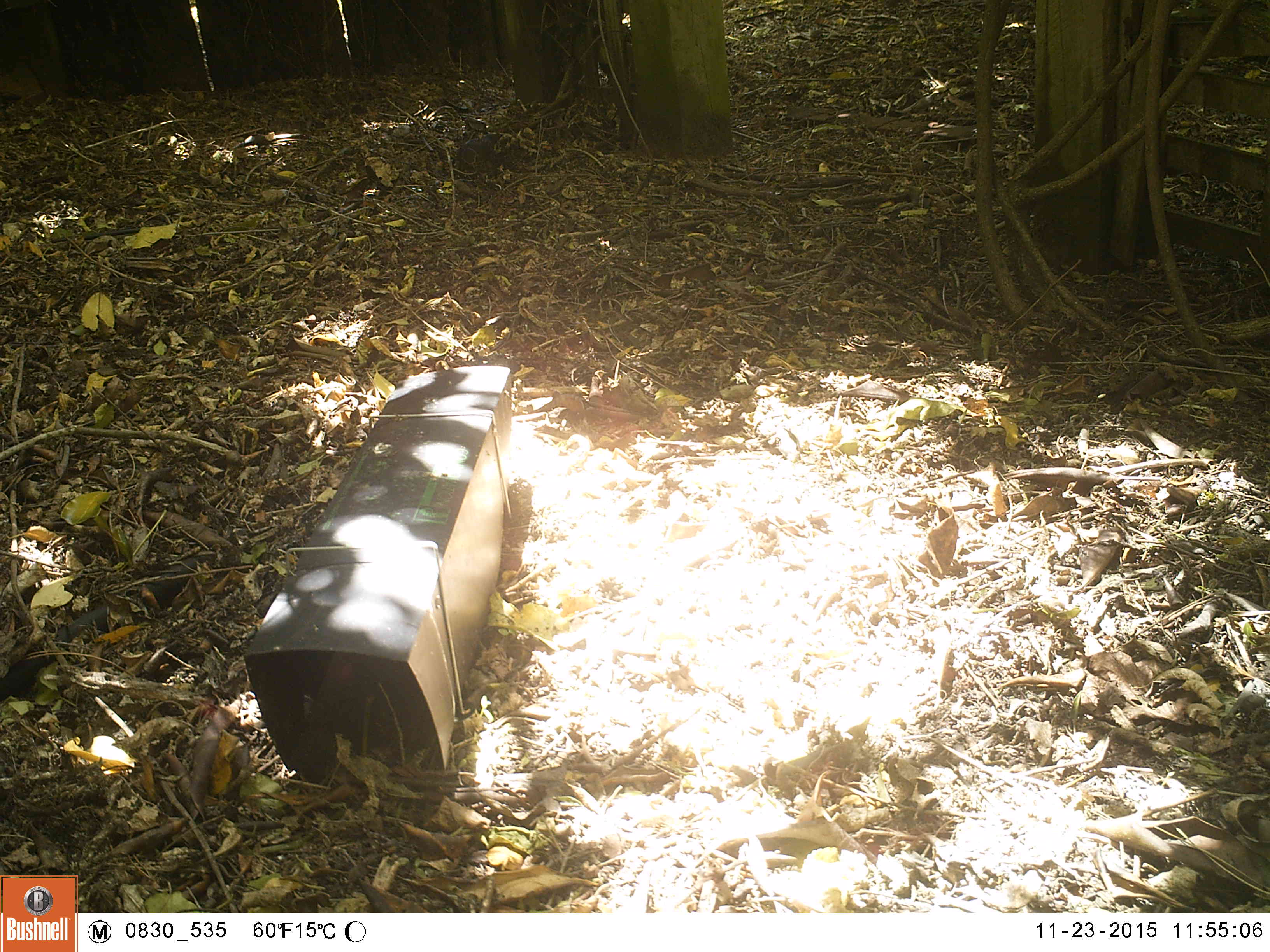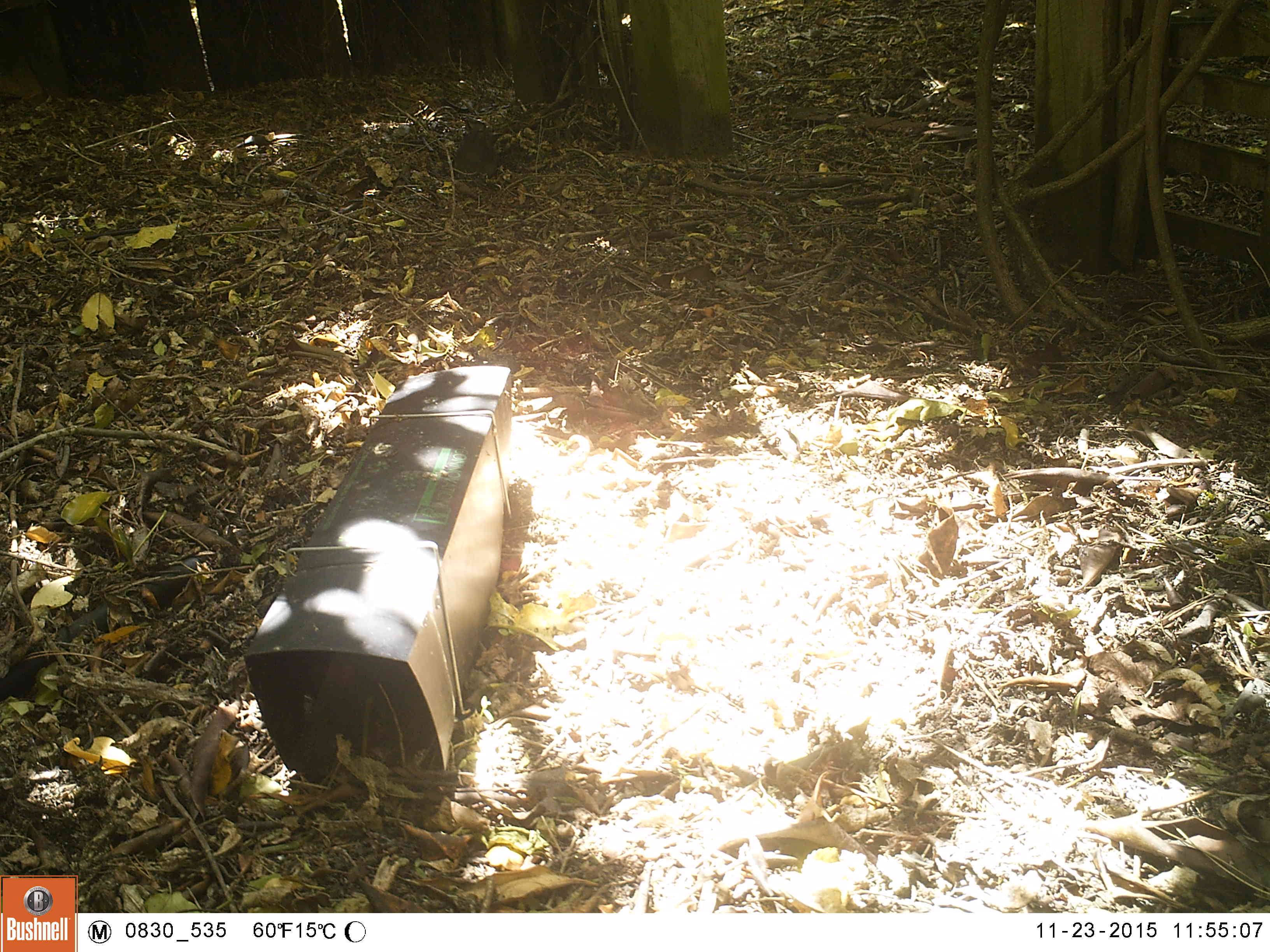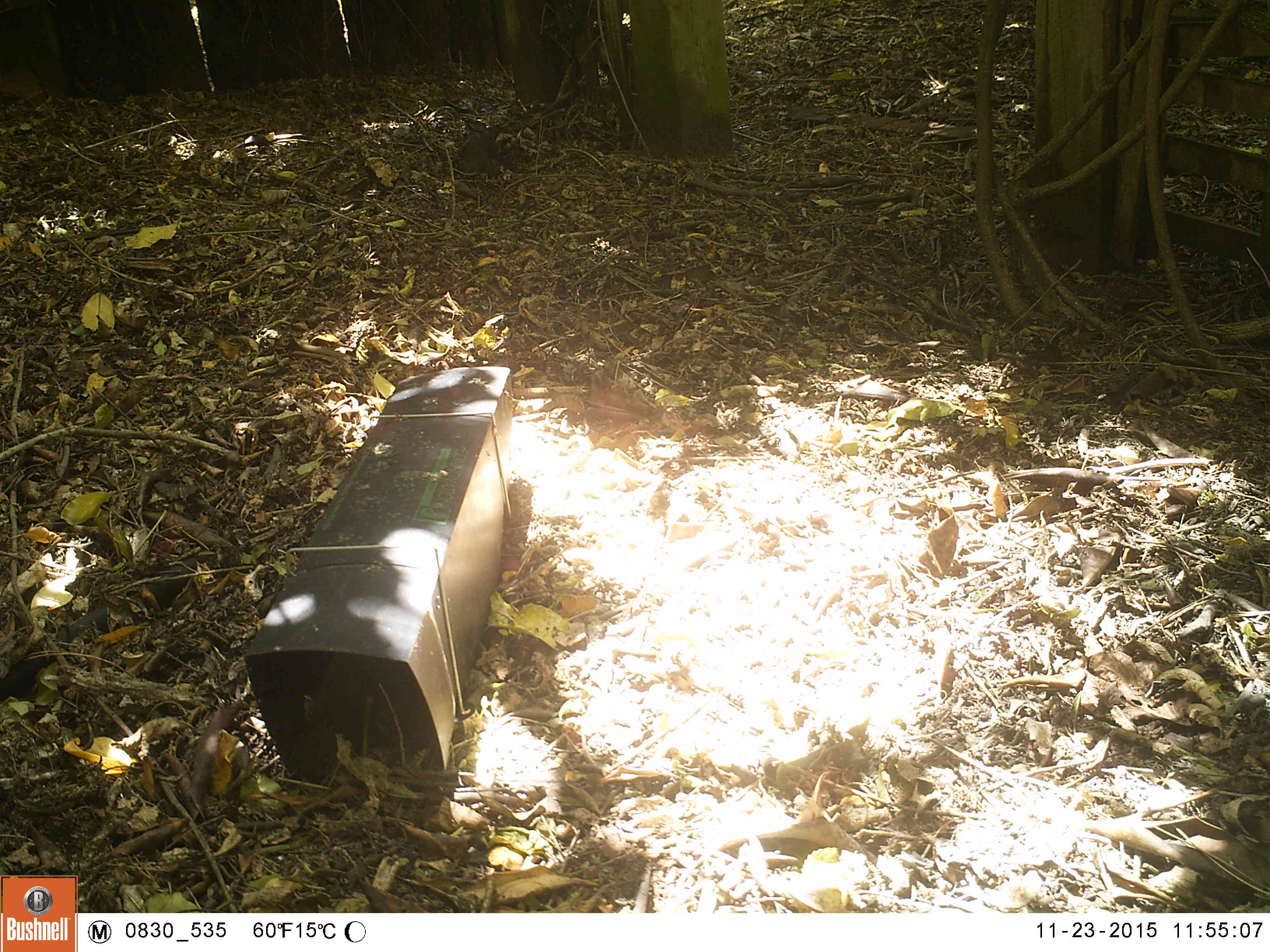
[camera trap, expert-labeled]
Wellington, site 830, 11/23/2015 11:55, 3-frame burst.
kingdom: Animalia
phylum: Chordata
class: Aves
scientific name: Aves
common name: bird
Bird (Aves).